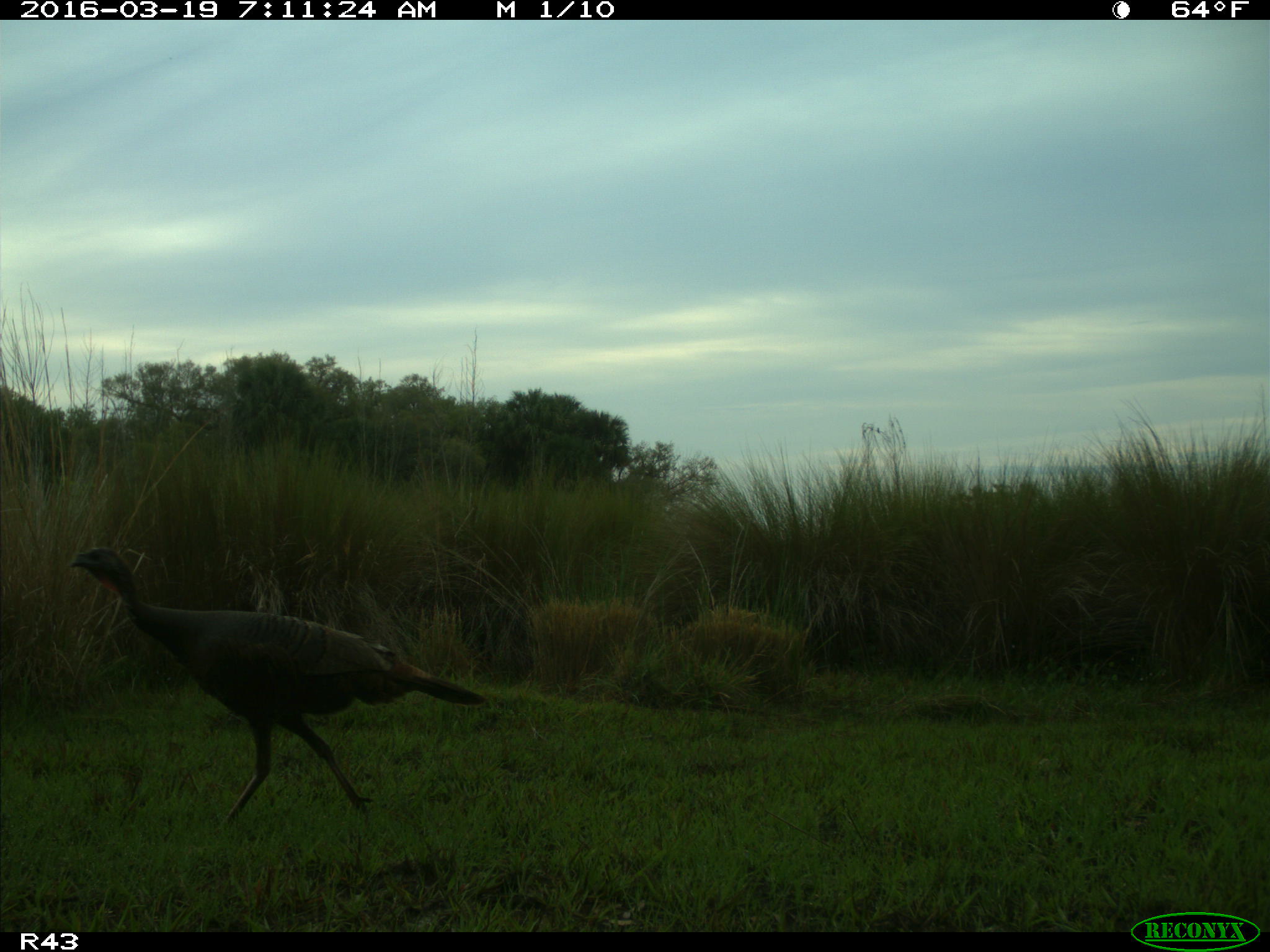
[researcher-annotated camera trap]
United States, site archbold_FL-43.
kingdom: Animalia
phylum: Chordata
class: Aves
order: Galliformes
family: Phasianidae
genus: Meleagris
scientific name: Meleagris gallopavo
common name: wild turkey